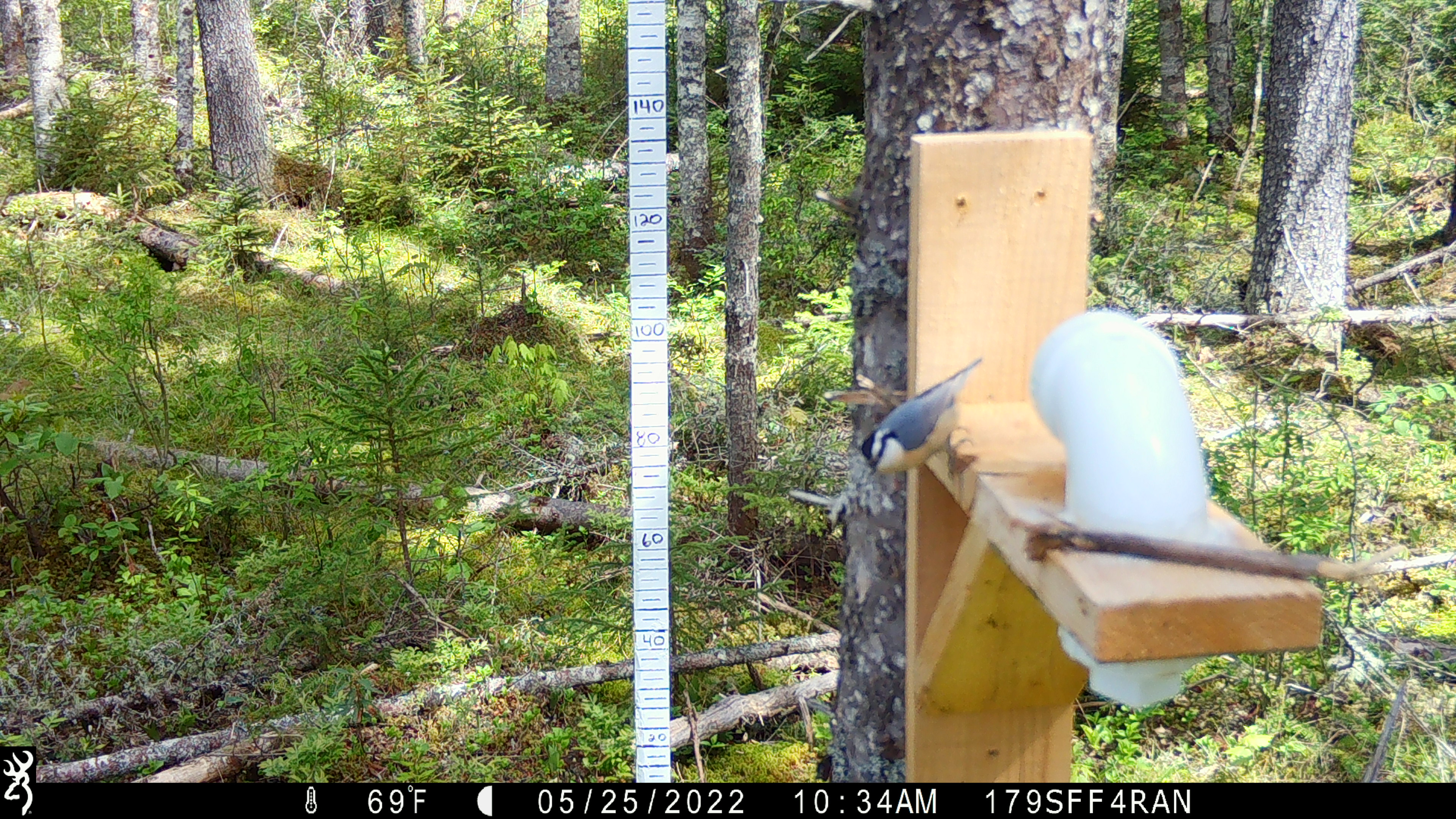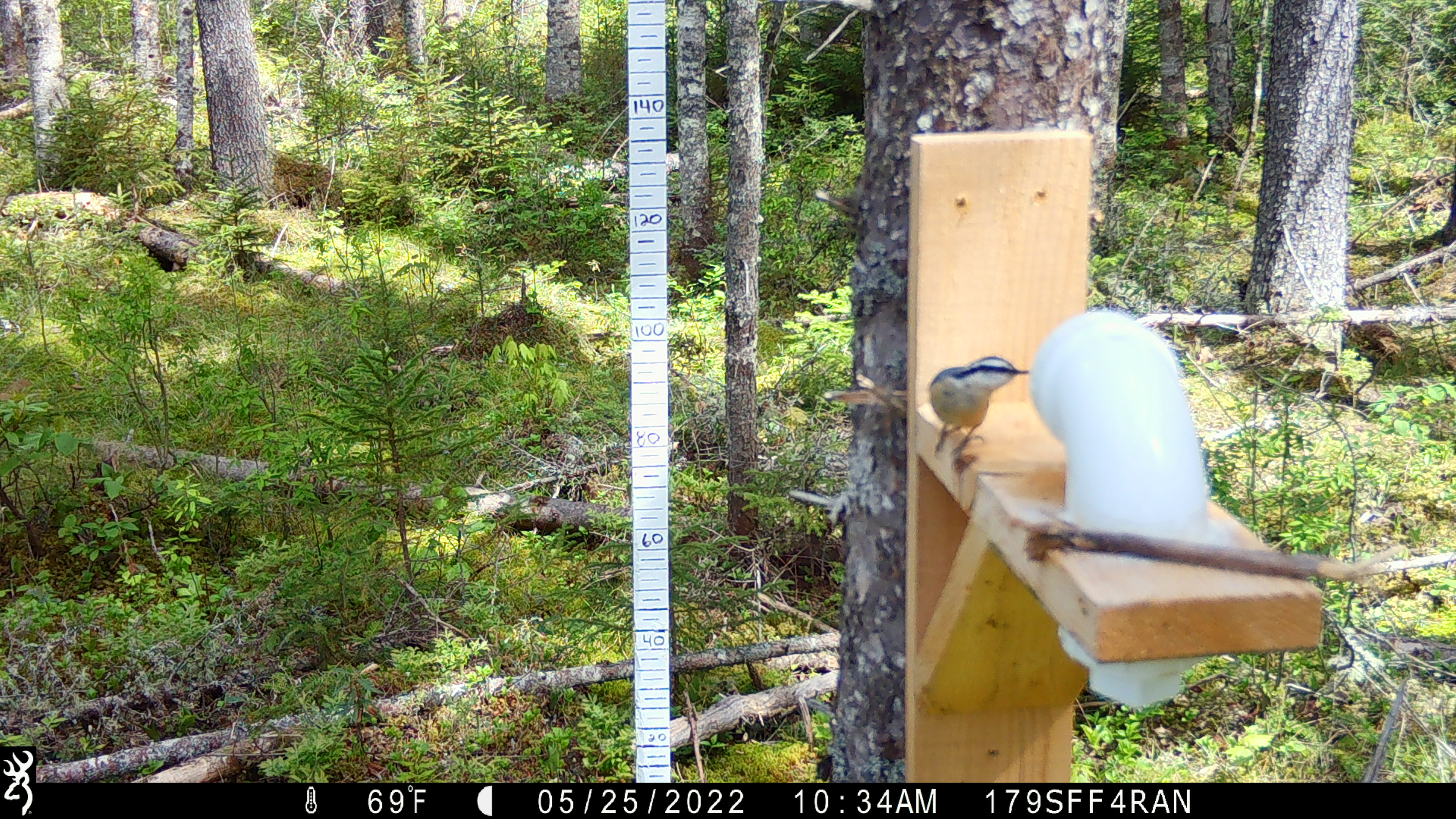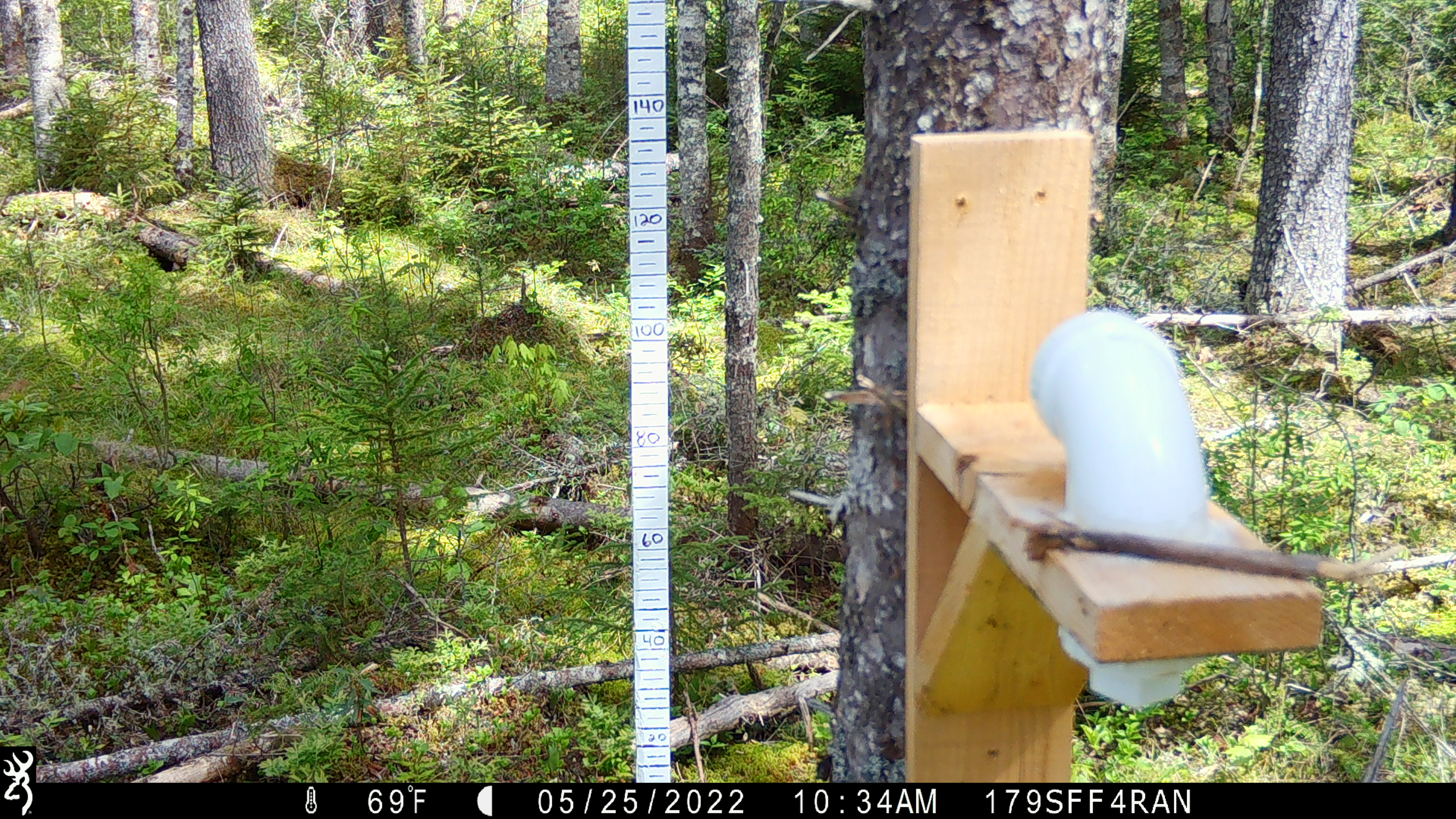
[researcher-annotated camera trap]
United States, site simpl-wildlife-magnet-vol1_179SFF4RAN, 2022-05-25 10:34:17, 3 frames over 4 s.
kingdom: Animalia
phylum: Chordata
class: Aves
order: Passeriformes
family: Sittidae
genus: Sitta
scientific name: Sitta canadensis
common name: red-breasted nuthatch